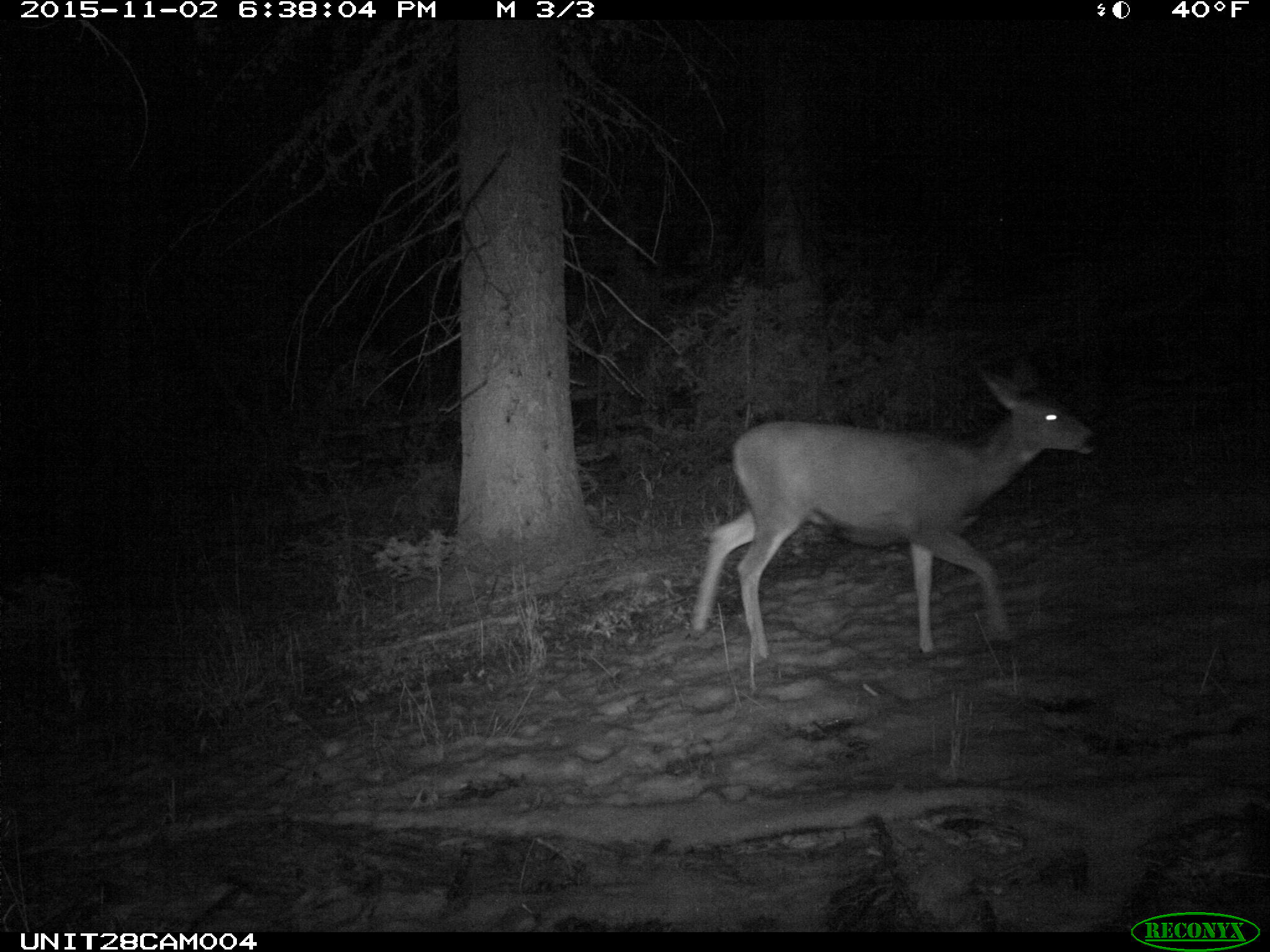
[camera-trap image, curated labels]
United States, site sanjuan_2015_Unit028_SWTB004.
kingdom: Animalia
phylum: Chordata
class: Mammalia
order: Artiodactyla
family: Cervidae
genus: Odocoileus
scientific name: Odocoileus hemionus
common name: mule deer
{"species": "Odocoileus hemionus (mule deer)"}